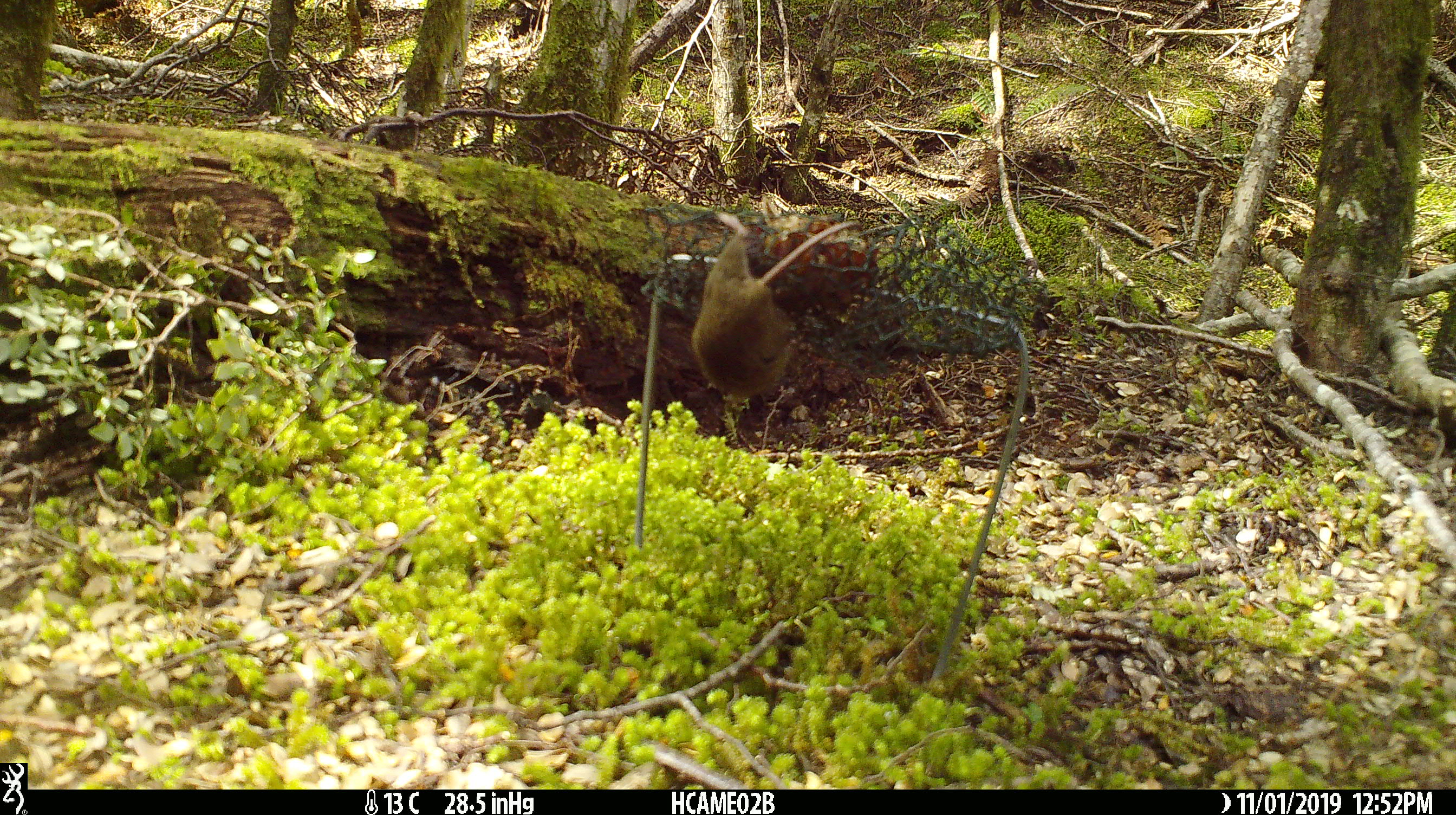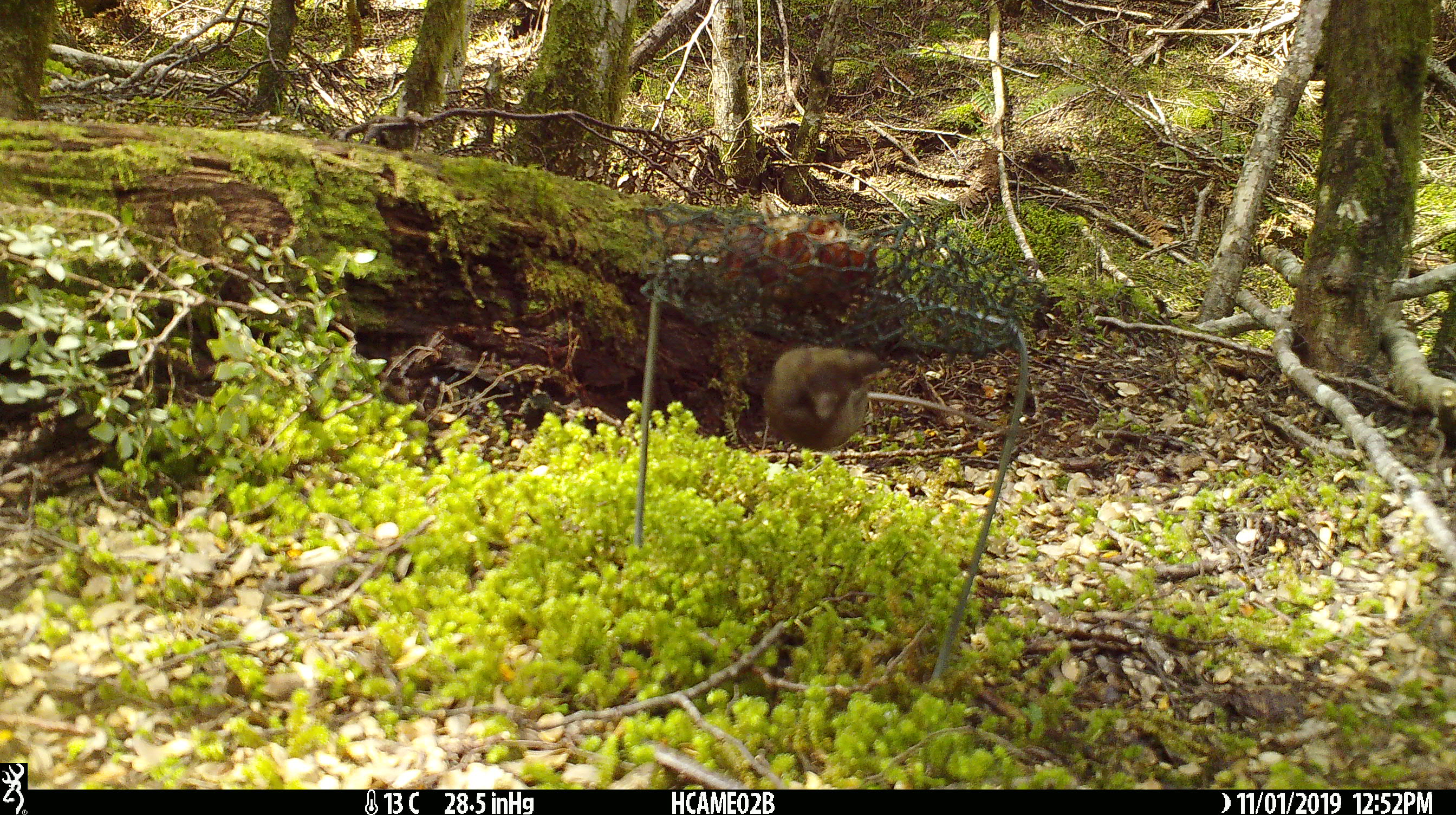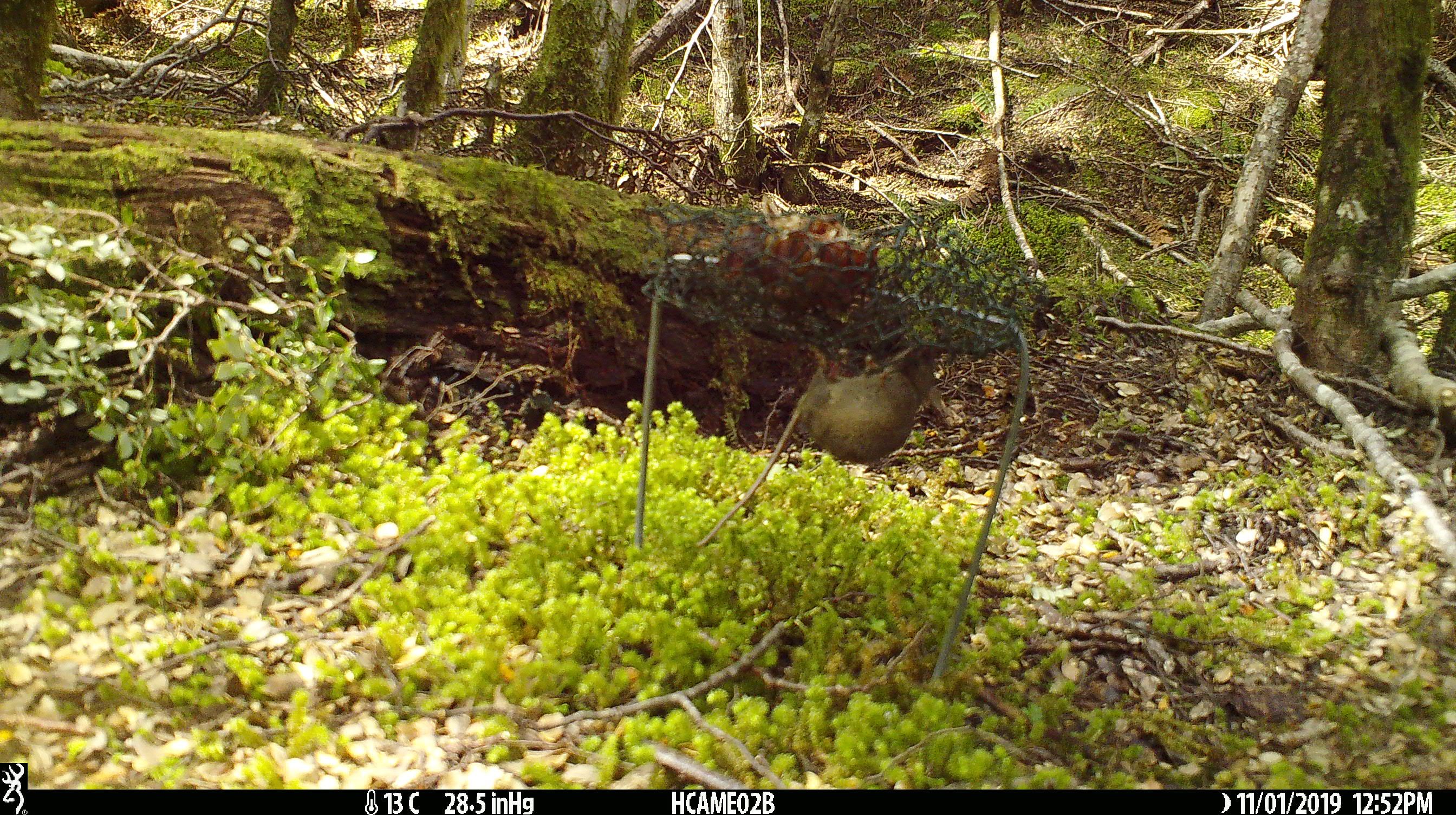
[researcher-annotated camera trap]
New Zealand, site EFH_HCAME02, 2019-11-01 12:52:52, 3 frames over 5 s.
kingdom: Animalia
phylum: Chordata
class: Mammalia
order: Rodentia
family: Muridae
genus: Mus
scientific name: Mus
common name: mouse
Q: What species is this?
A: Mouse (Mus).